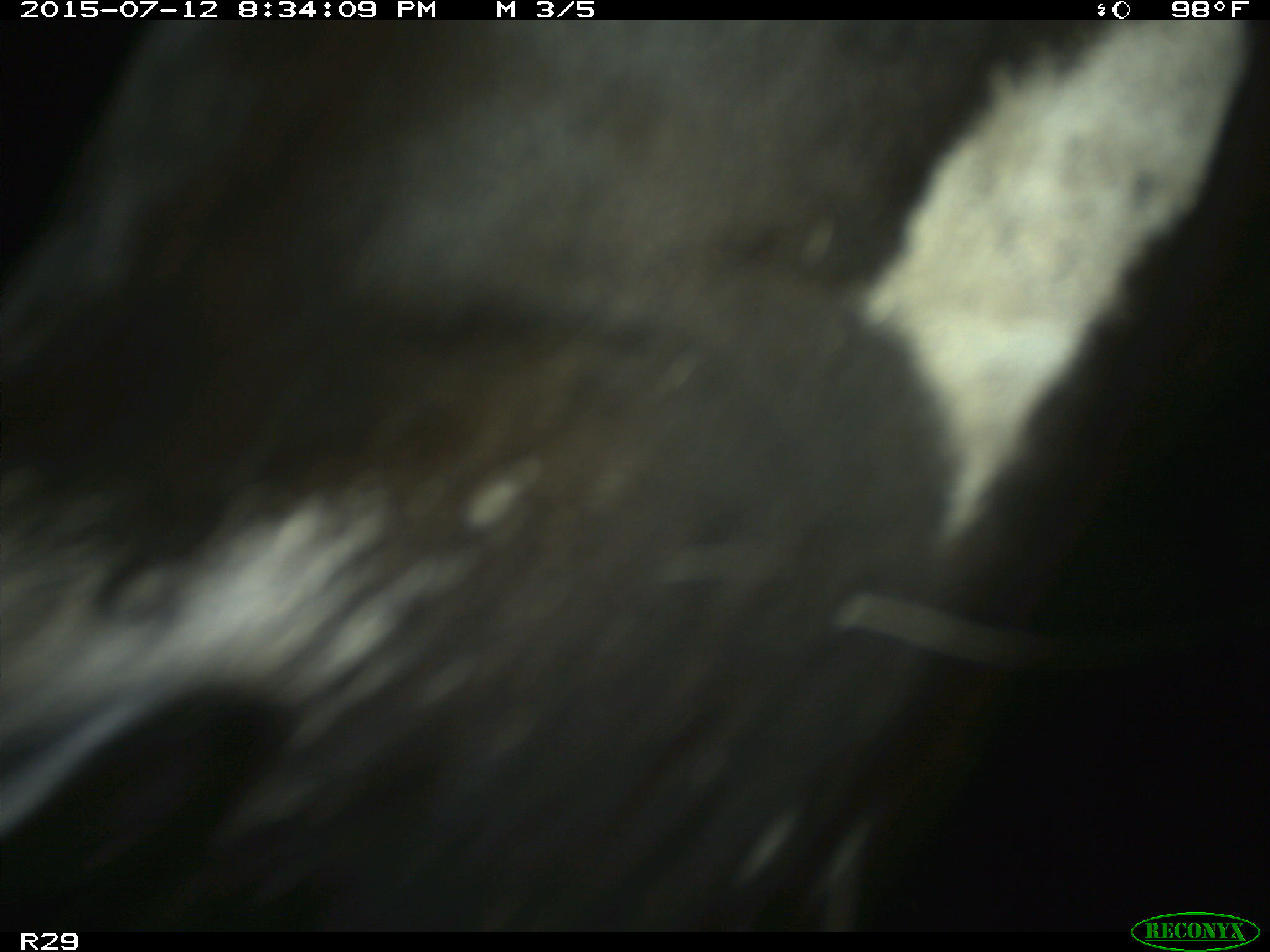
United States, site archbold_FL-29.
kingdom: Animalia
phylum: Chordata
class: Mammalia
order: Artiodactyla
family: Bovidae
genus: Bos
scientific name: Bos taurus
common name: domestic cow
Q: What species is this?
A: Bos taurus (domestic cow).